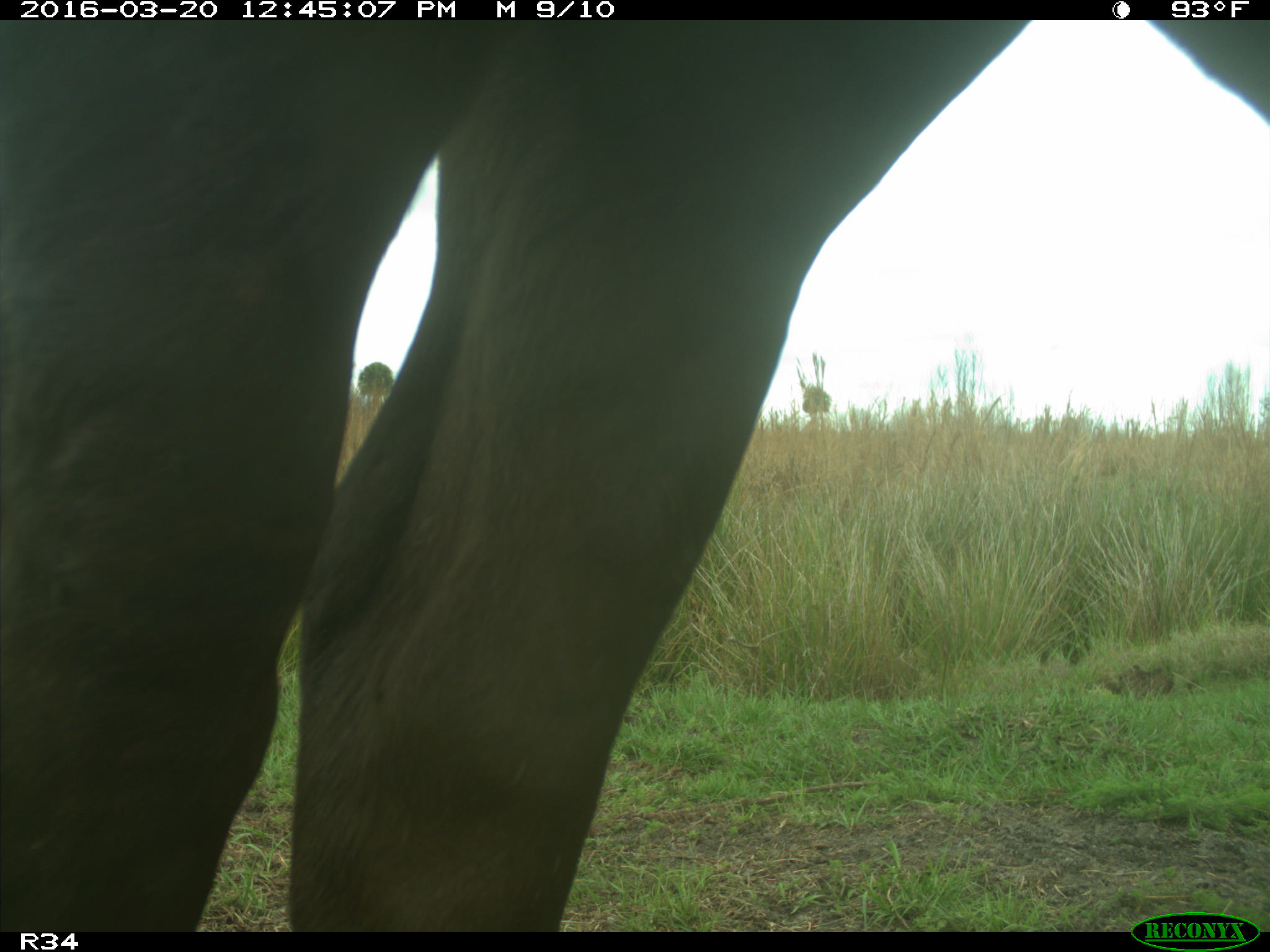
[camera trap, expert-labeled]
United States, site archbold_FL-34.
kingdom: Animalia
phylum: Chordata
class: Mammalia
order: Artiodactyla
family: Bovidae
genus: Bos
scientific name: Bos taurus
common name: domestic cow